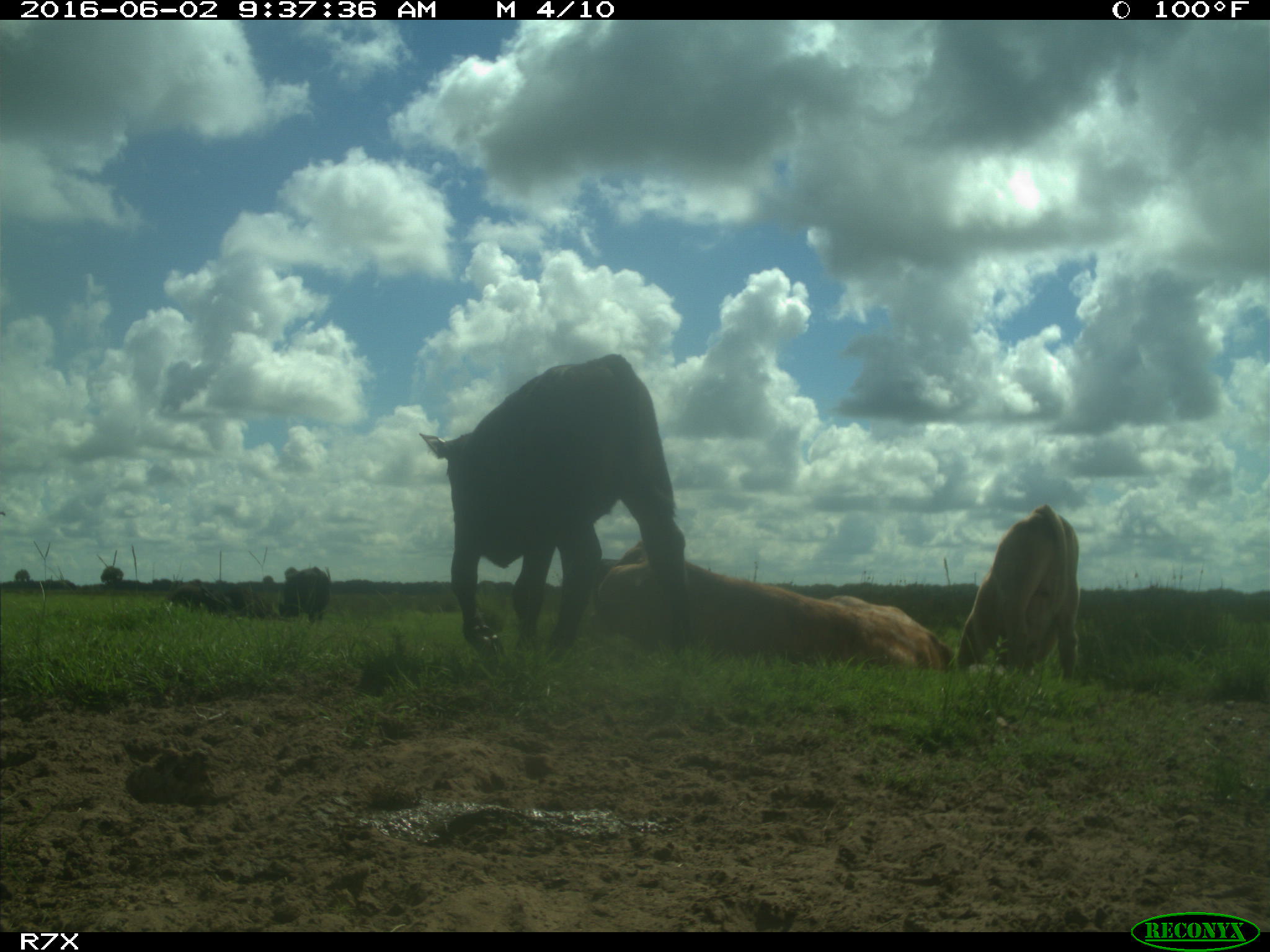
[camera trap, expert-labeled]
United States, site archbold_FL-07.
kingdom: Animalia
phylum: Chordata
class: Mammalia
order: Artiodactyla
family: Bovidae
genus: Bos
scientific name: Bos taurus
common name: domestic cow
Bos taurus (domestic cow).